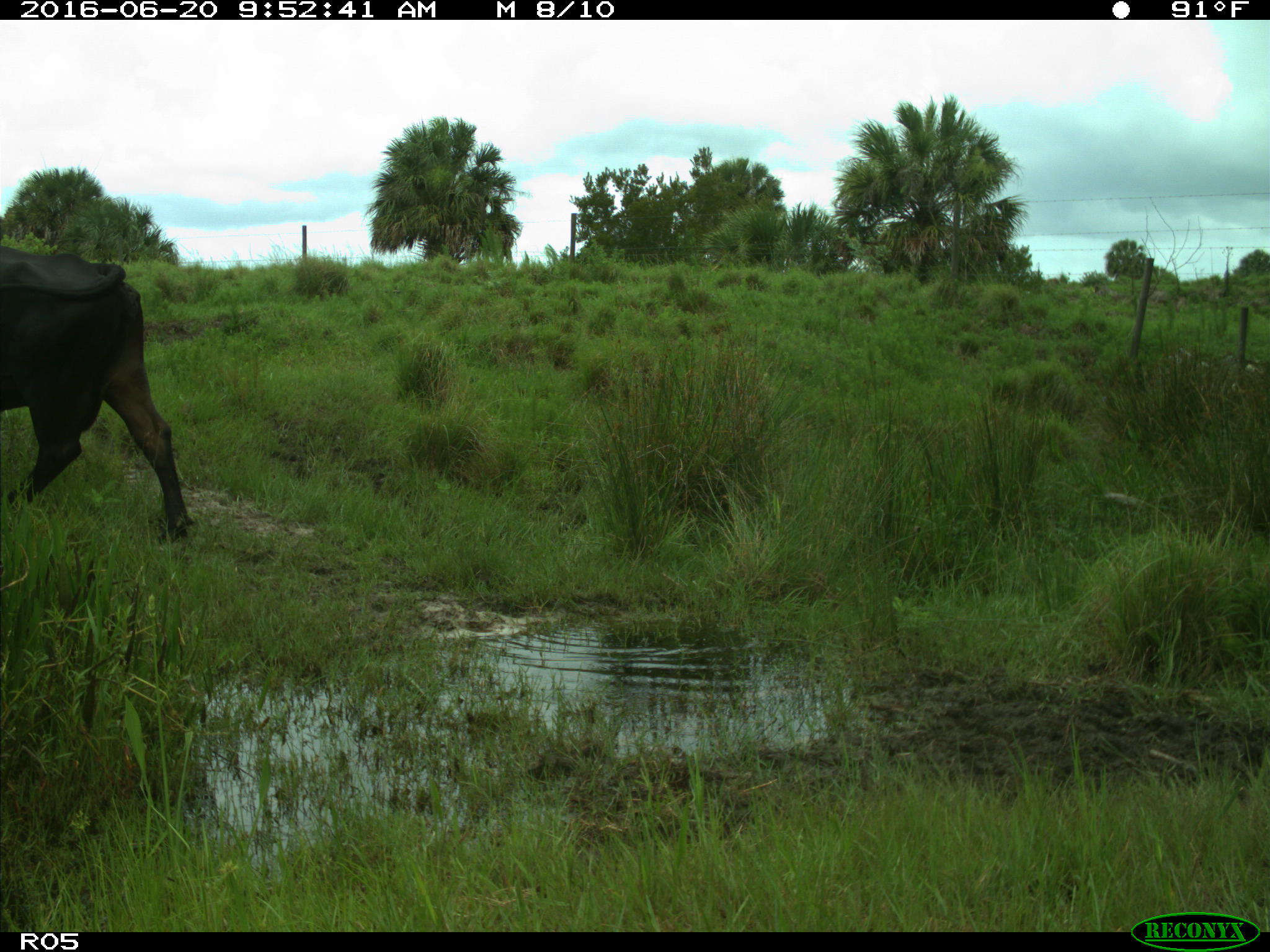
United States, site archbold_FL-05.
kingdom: Animalia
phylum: Chordata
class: Mammalia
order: Artiodactyla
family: Bovidae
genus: Bos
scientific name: Bos taurus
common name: domestic cow